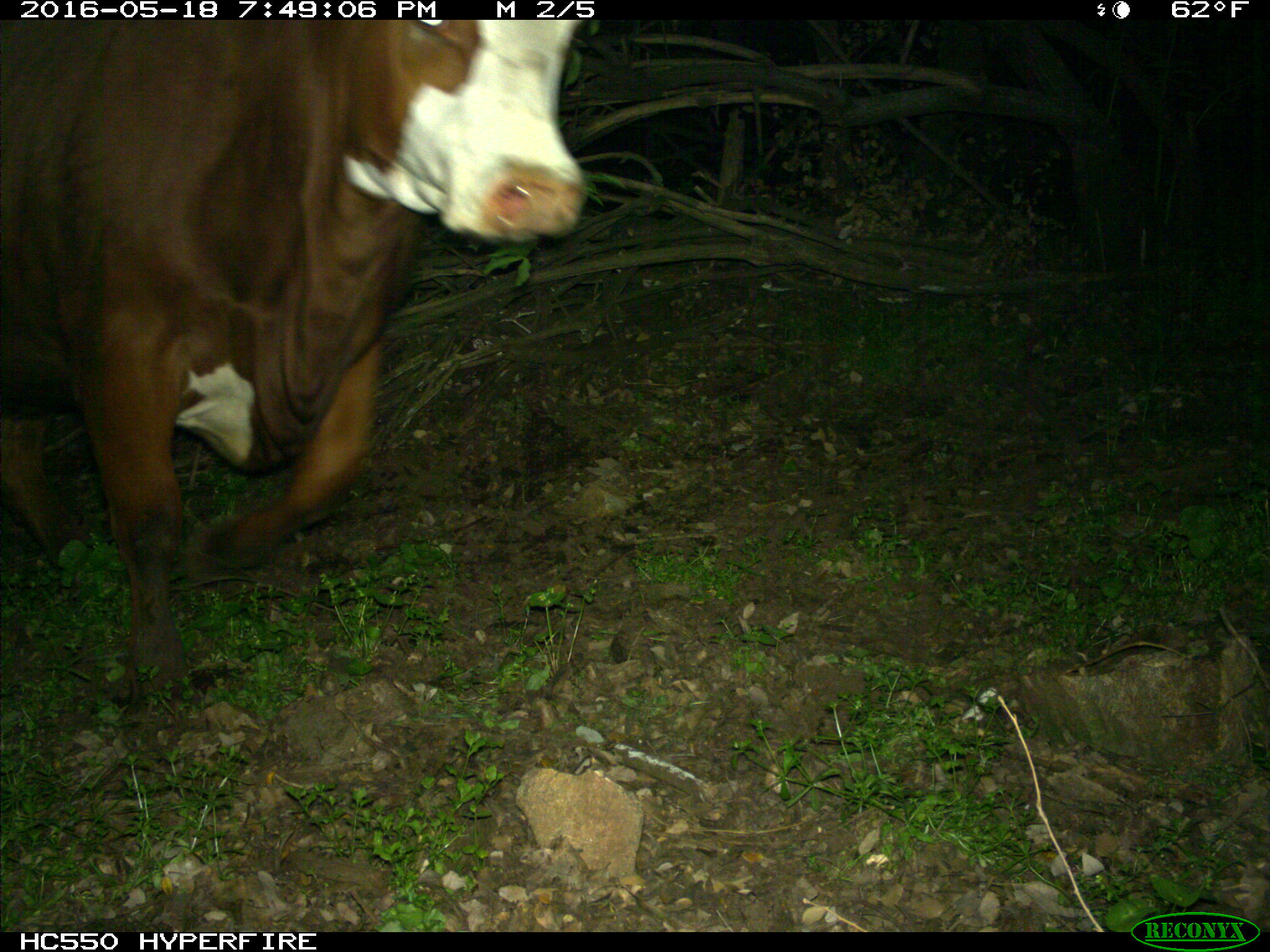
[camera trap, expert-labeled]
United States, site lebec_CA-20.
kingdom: Animalia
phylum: Chordata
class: Mammalia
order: Artiodactyla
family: Bovidae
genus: Bos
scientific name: Bos taurus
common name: domestic cow